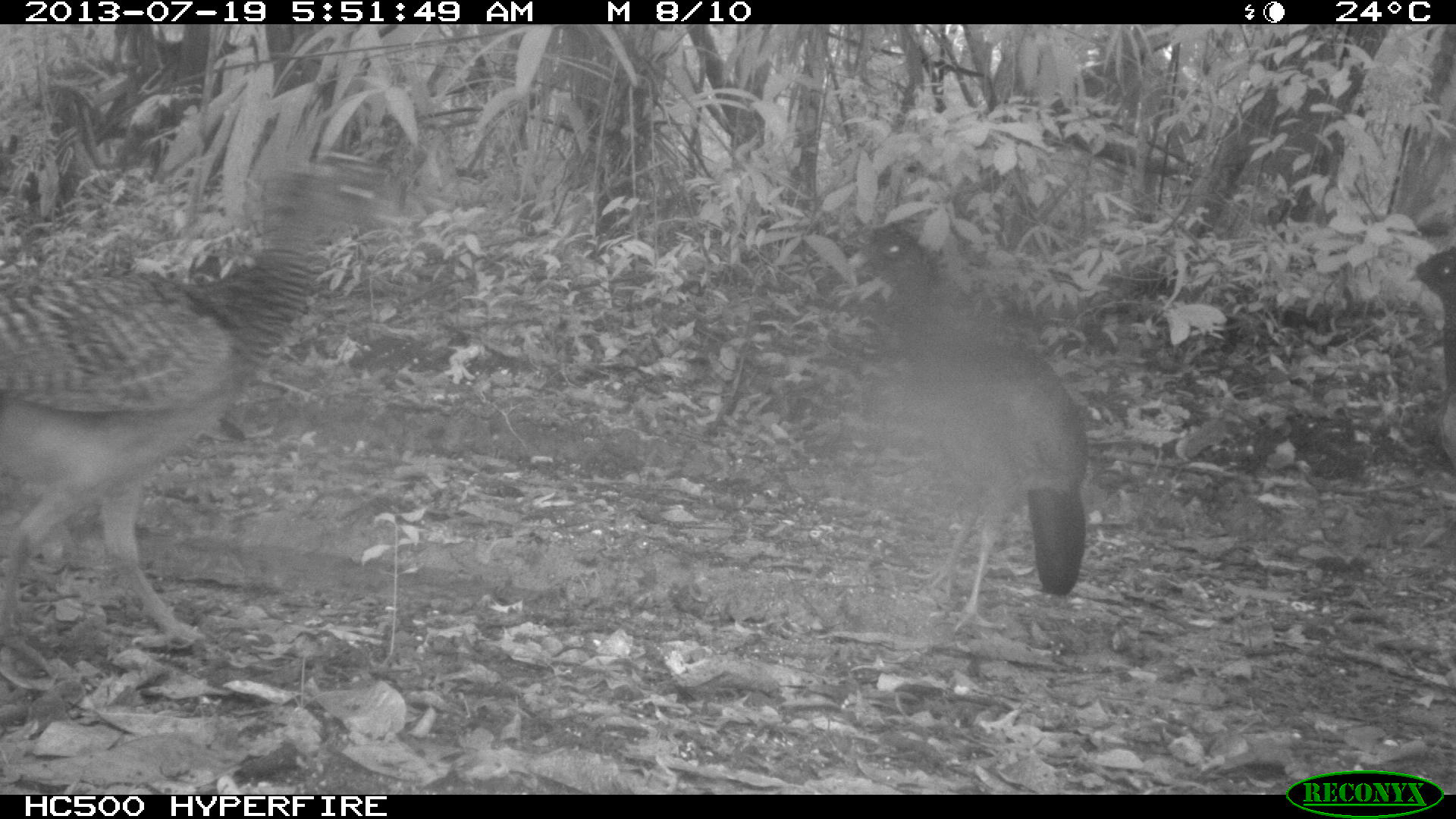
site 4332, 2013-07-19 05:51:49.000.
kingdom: Animalia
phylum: Chordata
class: Aves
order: Galliformes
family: Cracidae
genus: Crax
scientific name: Crax rubra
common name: great curassow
Crax rubra (great curassow), count 3.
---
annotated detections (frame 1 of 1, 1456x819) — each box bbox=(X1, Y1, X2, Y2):
crax rubra: bbox=(0, 151, 400, 652); bbox=(847, 219, 1091, 637)